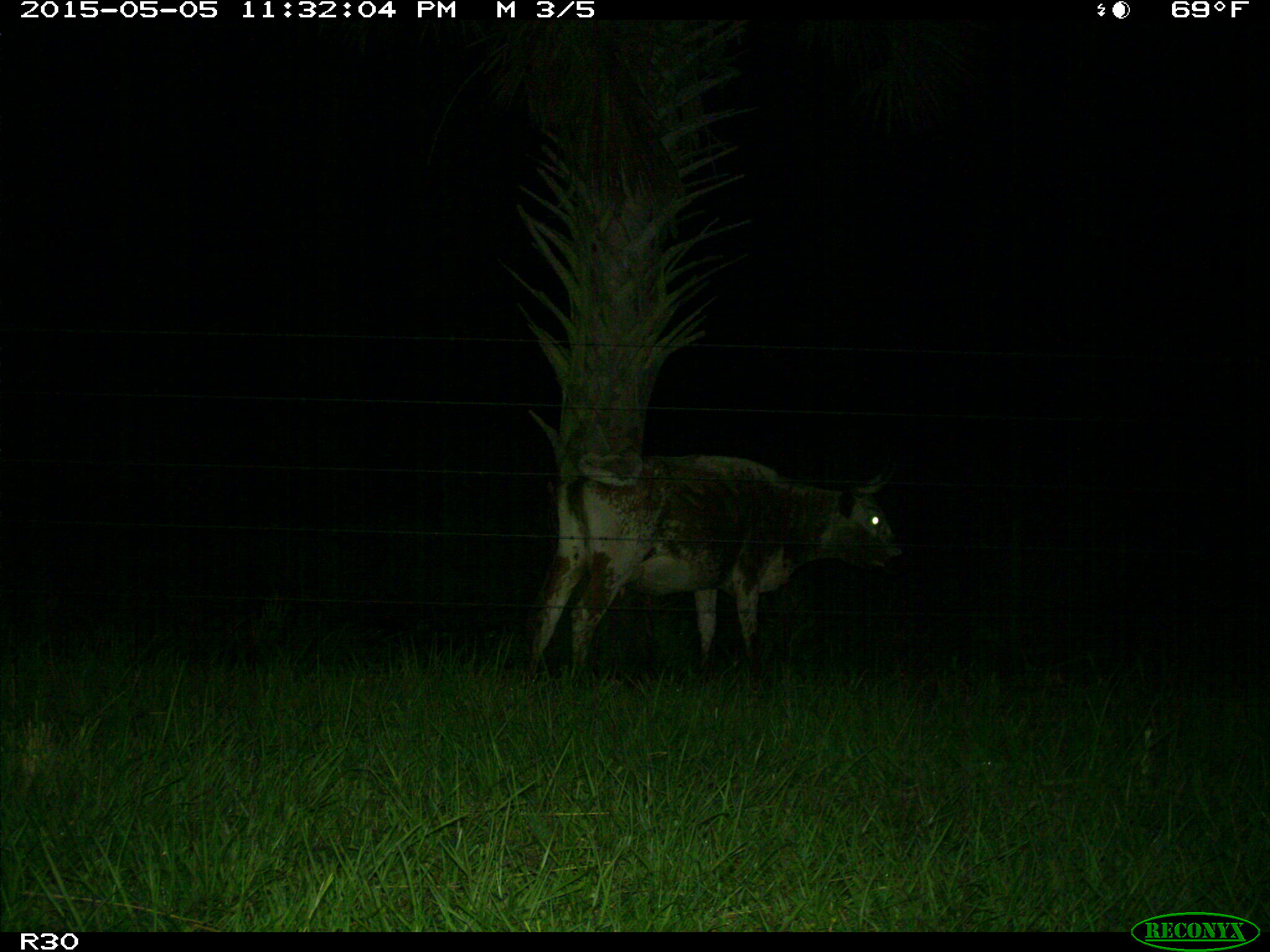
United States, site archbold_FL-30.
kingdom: Animalia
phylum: Chordata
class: Mammalia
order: Artiodactyla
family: Bovidae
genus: Bos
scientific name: Bos taurus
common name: domestic cow